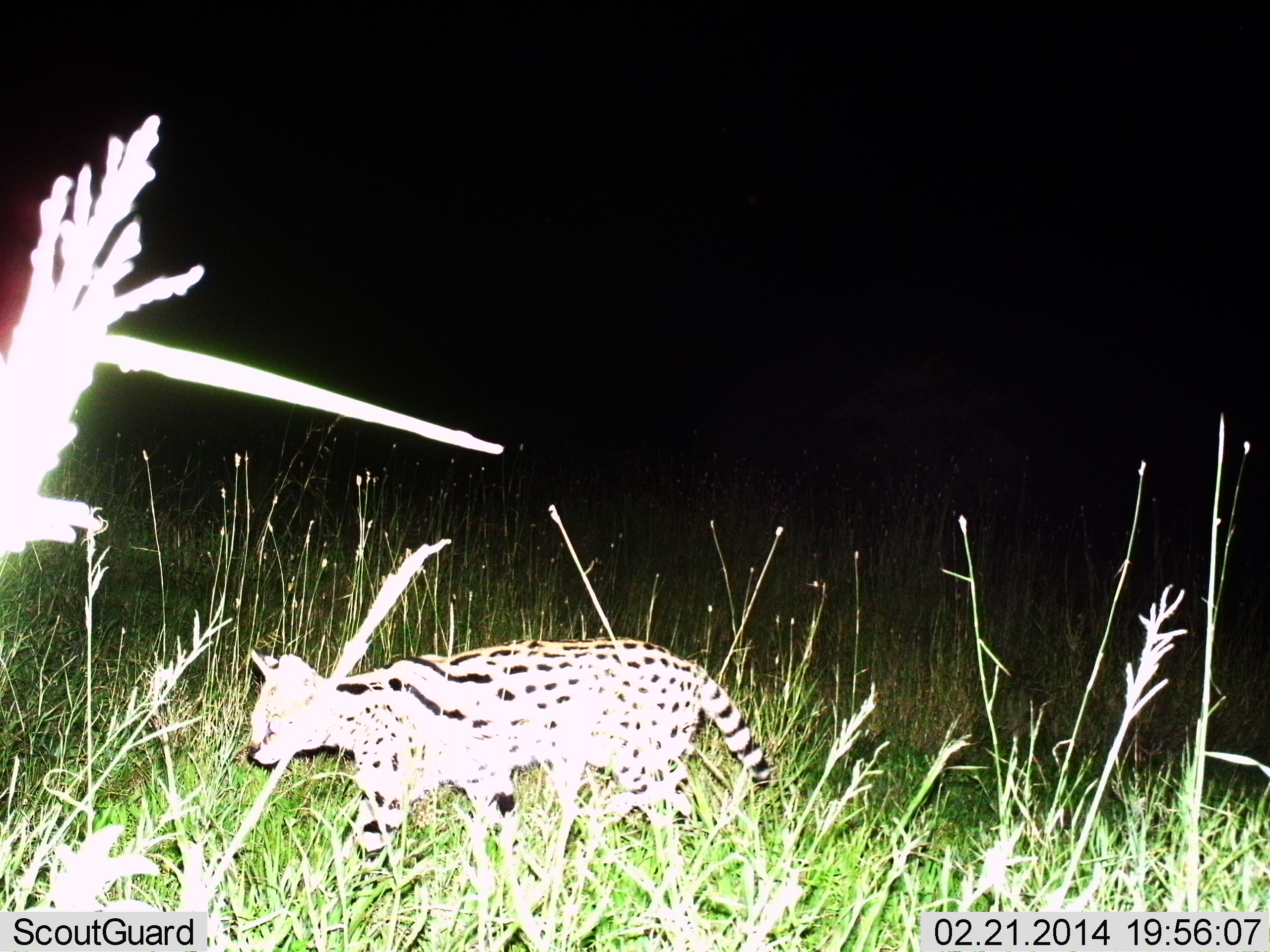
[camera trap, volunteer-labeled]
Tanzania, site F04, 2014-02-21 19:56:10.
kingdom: Animalia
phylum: Chordata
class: Mammalia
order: Carnivora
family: Felidae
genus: Leptailurus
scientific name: Leptailurus serval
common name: serval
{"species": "serval (Leptailurus serval)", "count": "1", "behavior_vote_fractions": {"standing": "0%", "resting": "0%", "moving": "100%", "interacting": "0%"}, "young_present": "0%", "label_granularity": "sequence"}